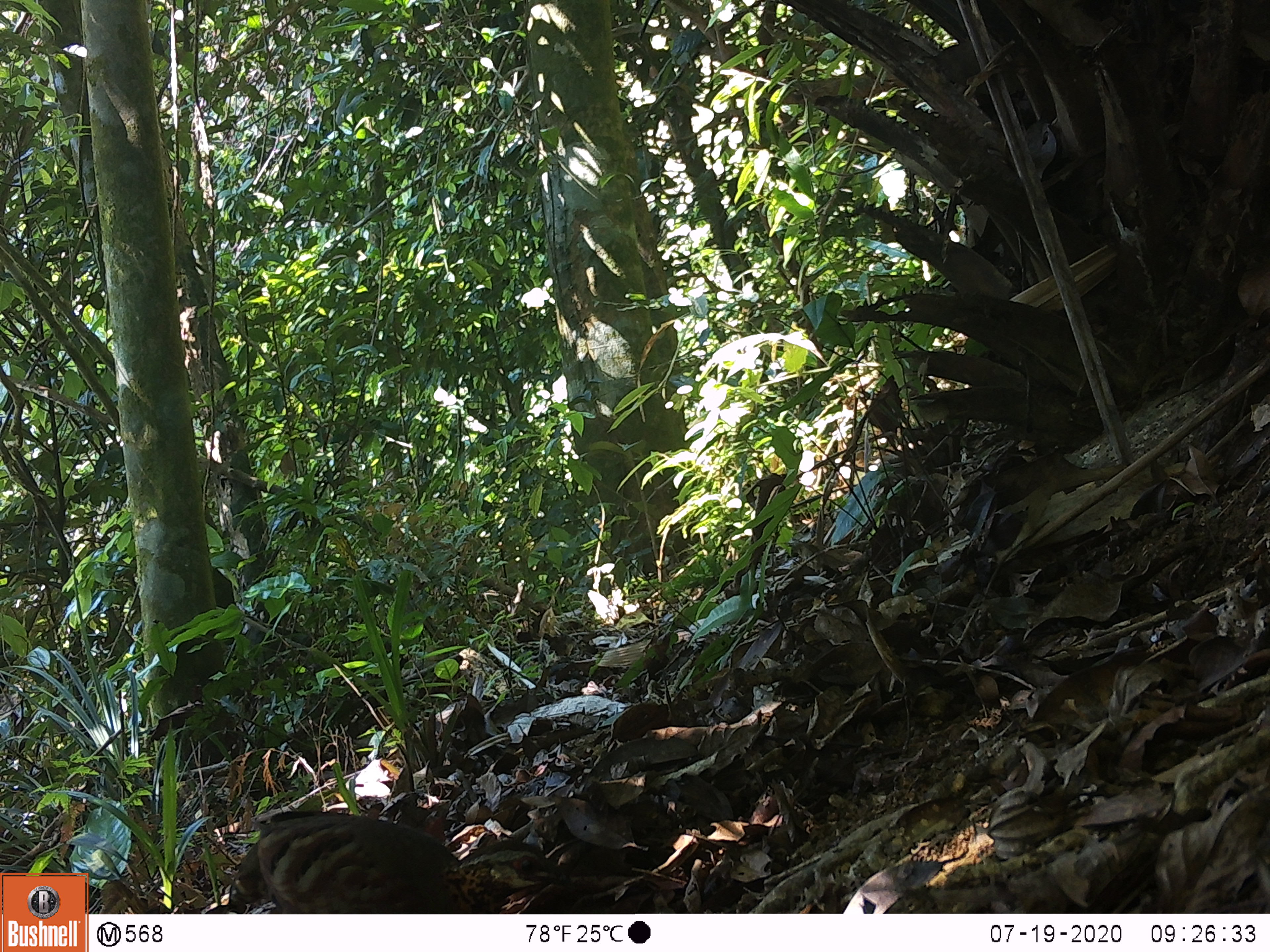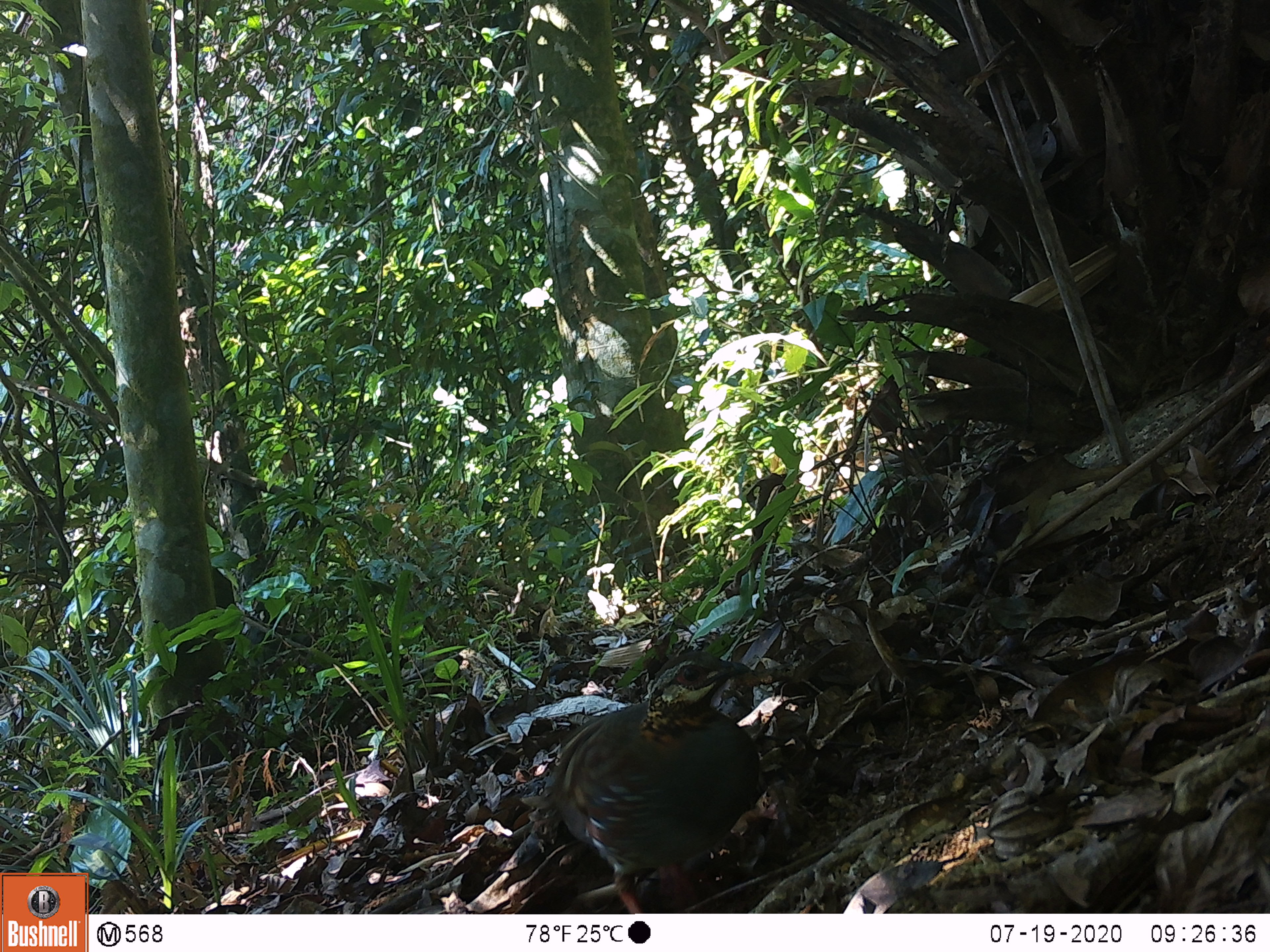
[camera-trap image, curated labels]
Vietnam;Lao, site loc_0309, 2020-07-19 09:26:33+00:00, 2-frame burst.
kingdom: Animalia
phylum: Chordata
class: Aves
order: Galliformes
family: Phasianidae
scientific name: Phasianidae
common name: partridge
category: unidentified partridge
Unidentified partridge (partridge) (Phasianidae). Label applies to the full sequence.